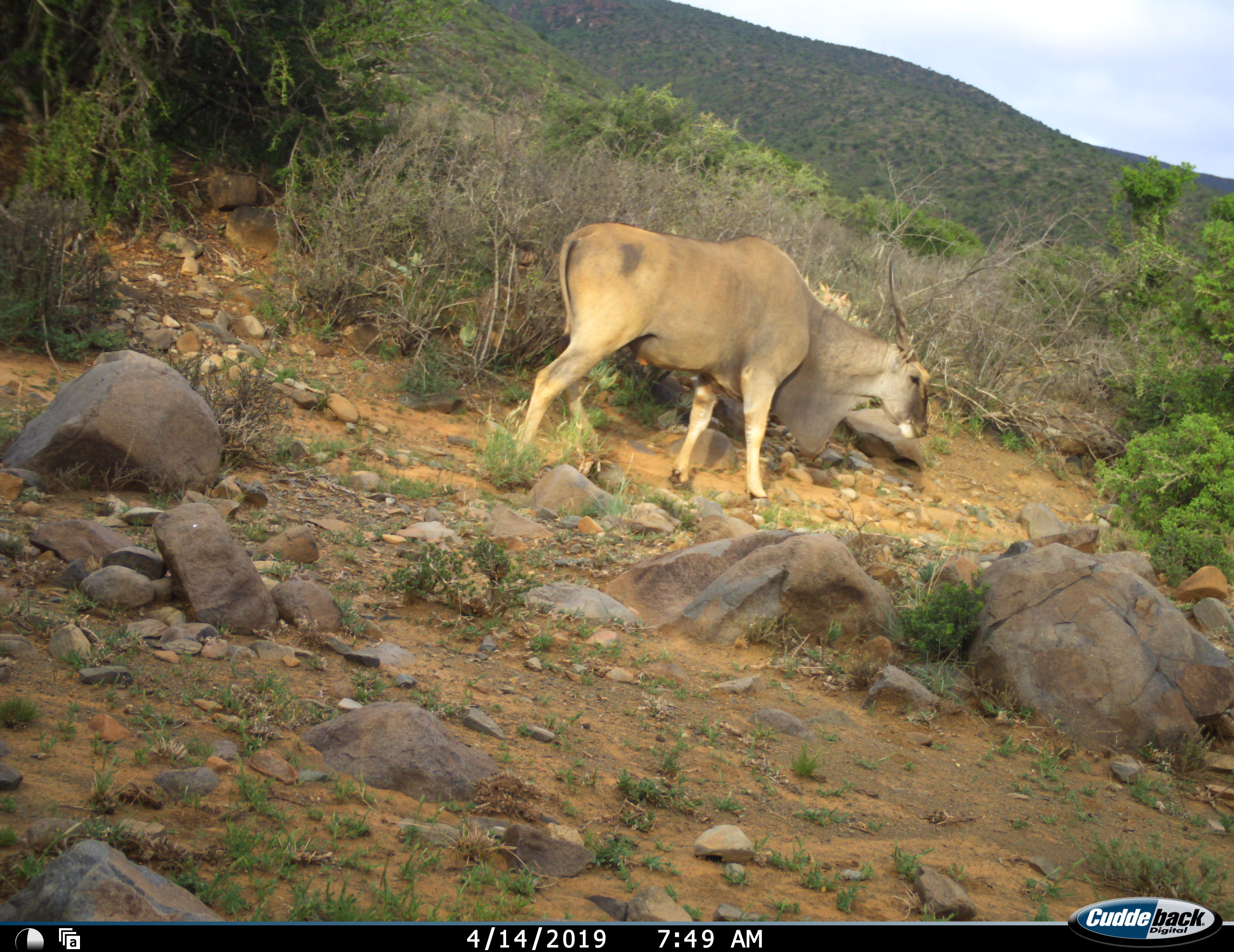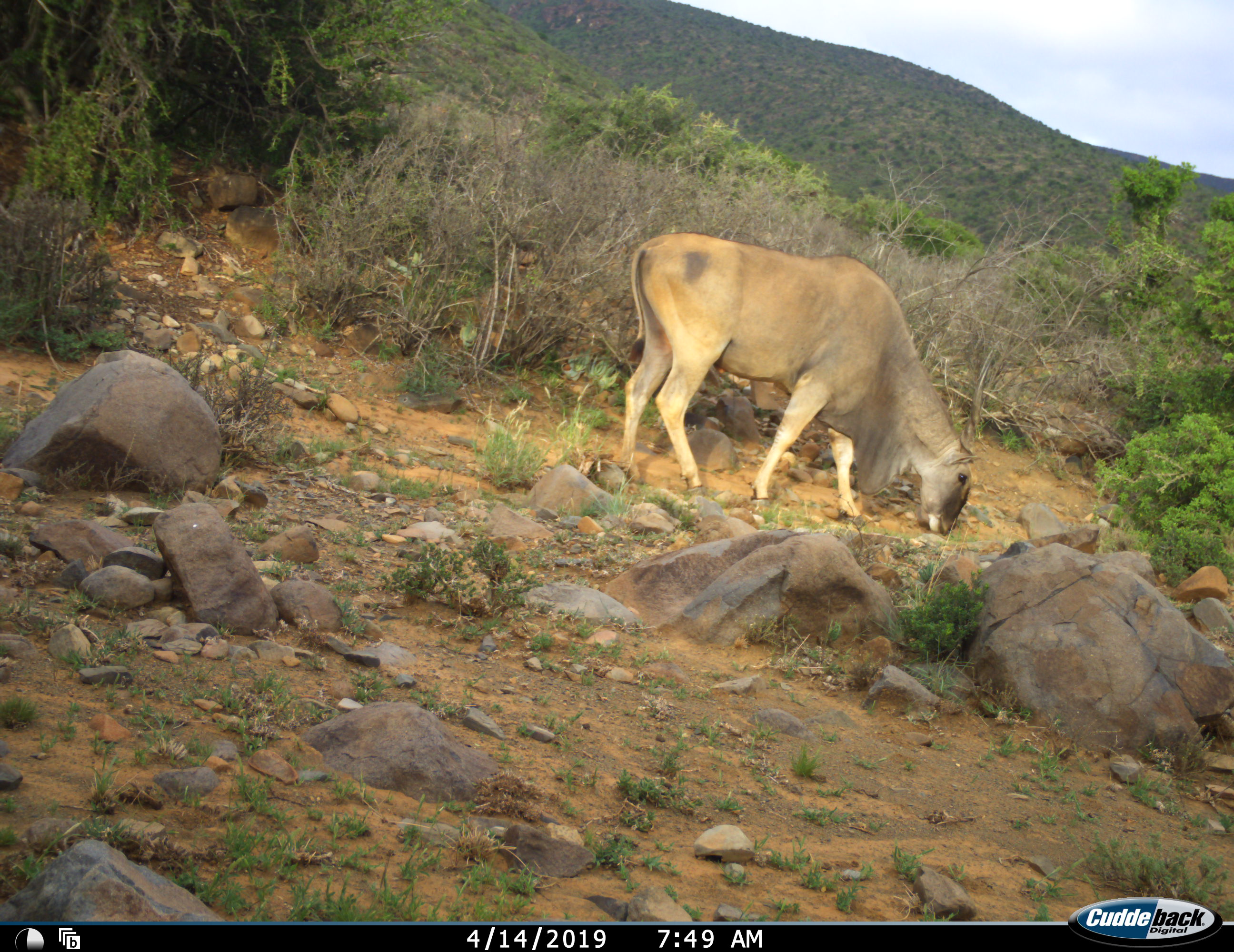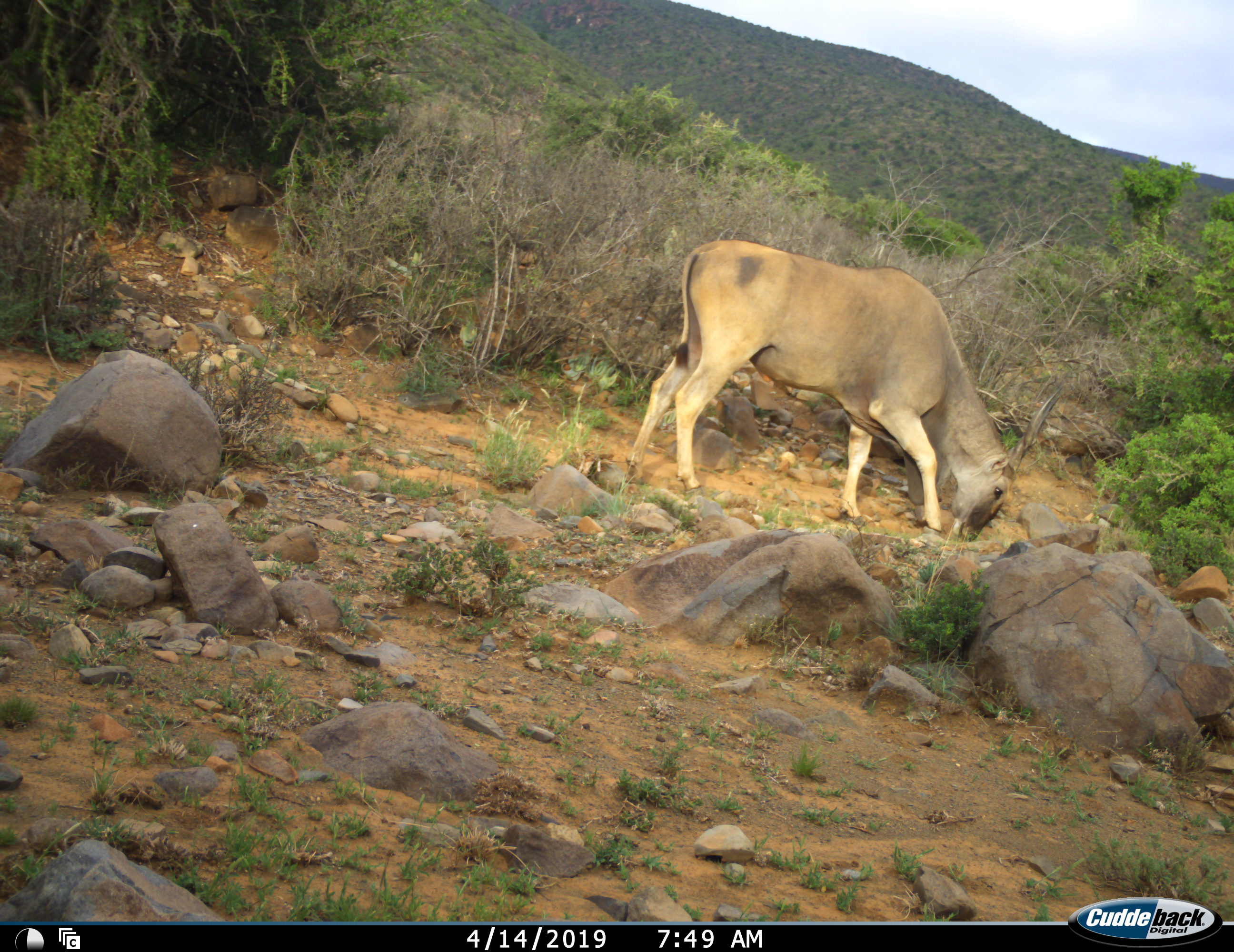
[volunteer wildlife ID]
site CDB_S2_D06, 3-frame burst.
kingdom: Animalia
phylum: Chordata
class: Mammalia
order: Artiodactyla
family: Bovidae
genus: Tragelaphus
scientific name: Tragelaphus oryx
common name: eland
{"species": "eland (Tragelaphus oryx)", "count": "1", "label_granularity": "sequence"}